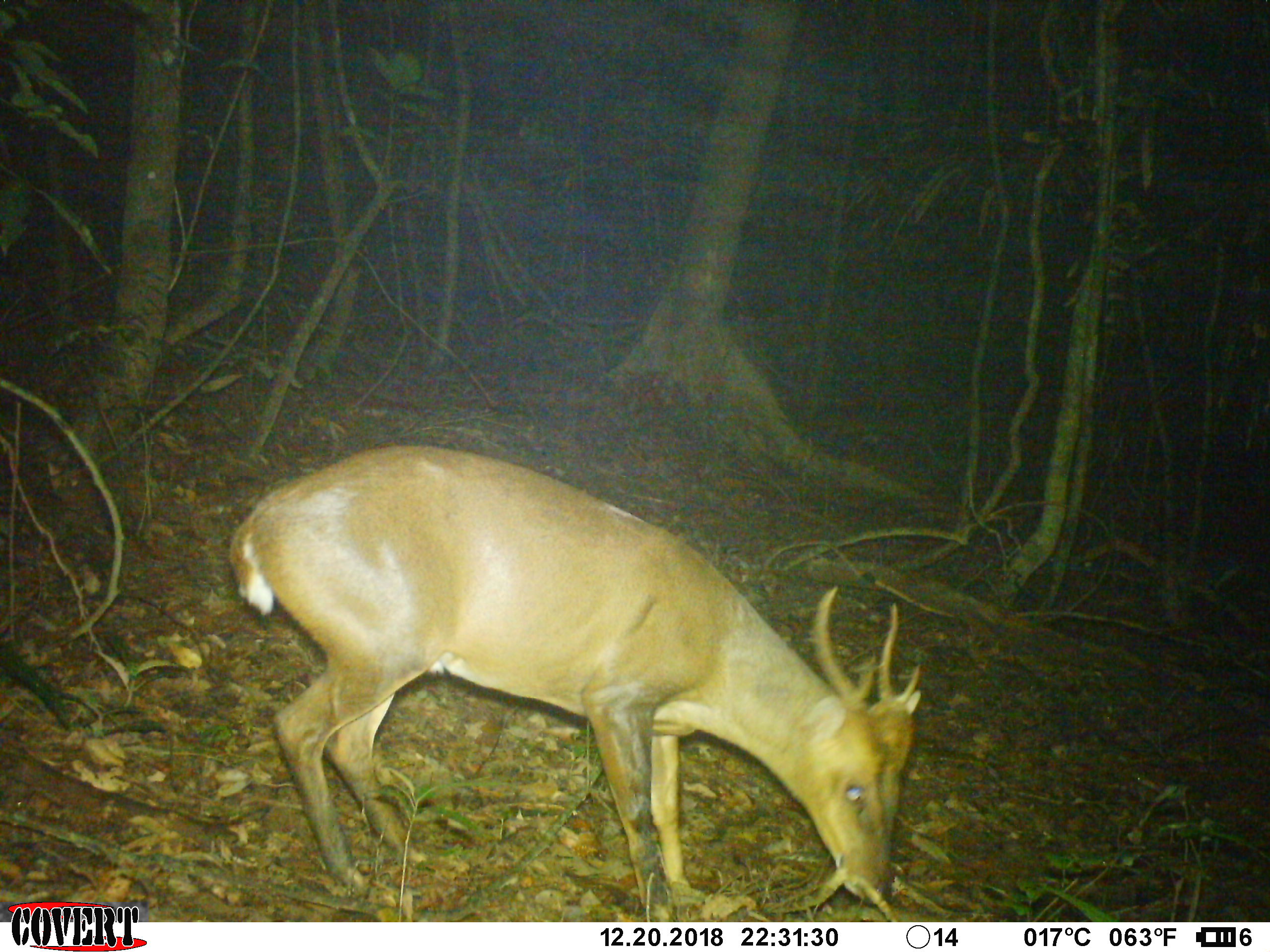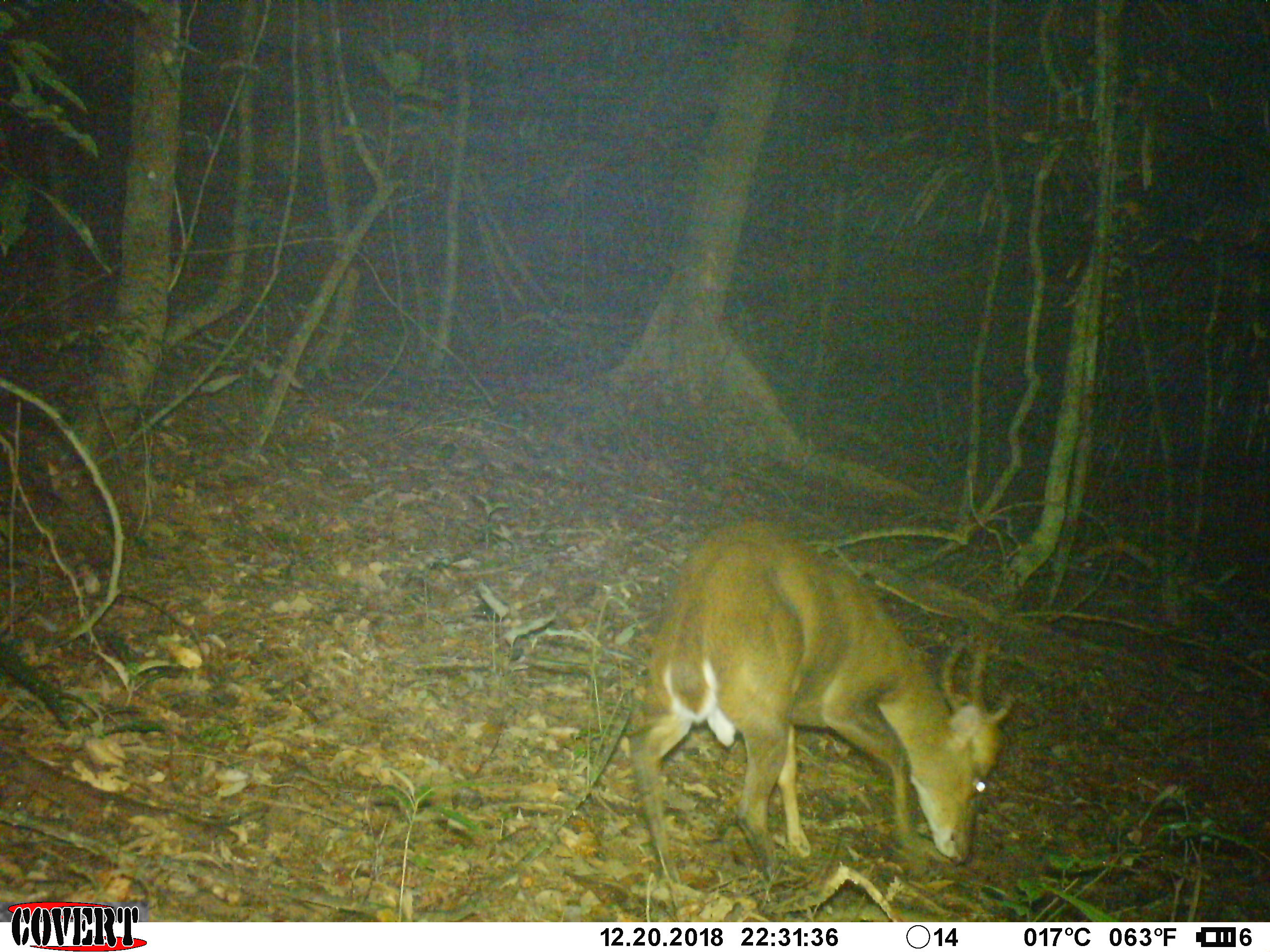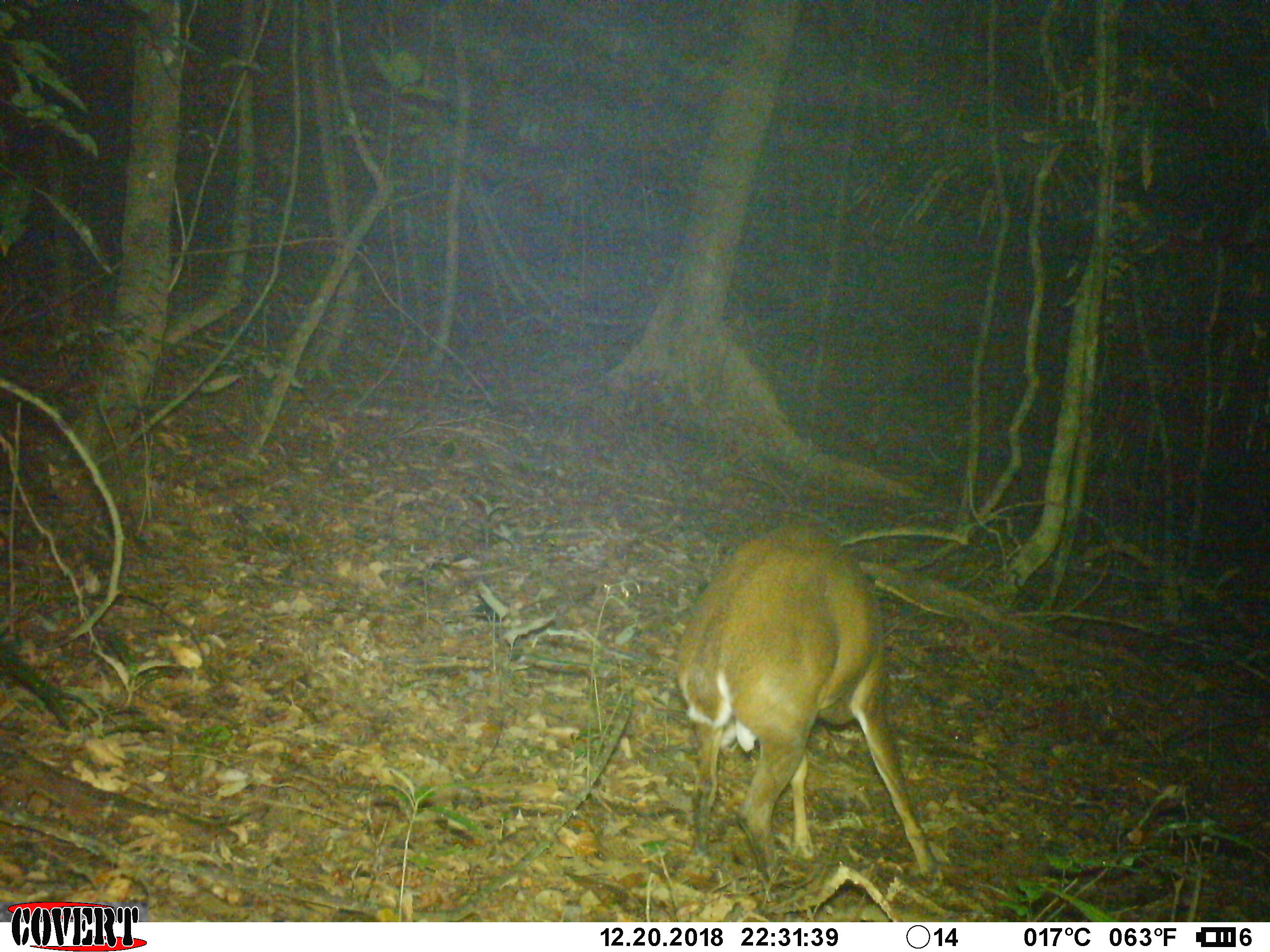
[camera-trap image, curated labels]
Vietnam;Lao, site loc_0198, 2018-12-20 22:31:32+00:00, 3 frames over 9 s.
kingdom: Animalia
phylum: Chordata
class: Mammalia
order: Artiodactyla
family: Cervidae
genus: Muntiacus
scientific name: Muntiacus vuquangensis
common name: large-antlered muntjac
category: large antlered muntjac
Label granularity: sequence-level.